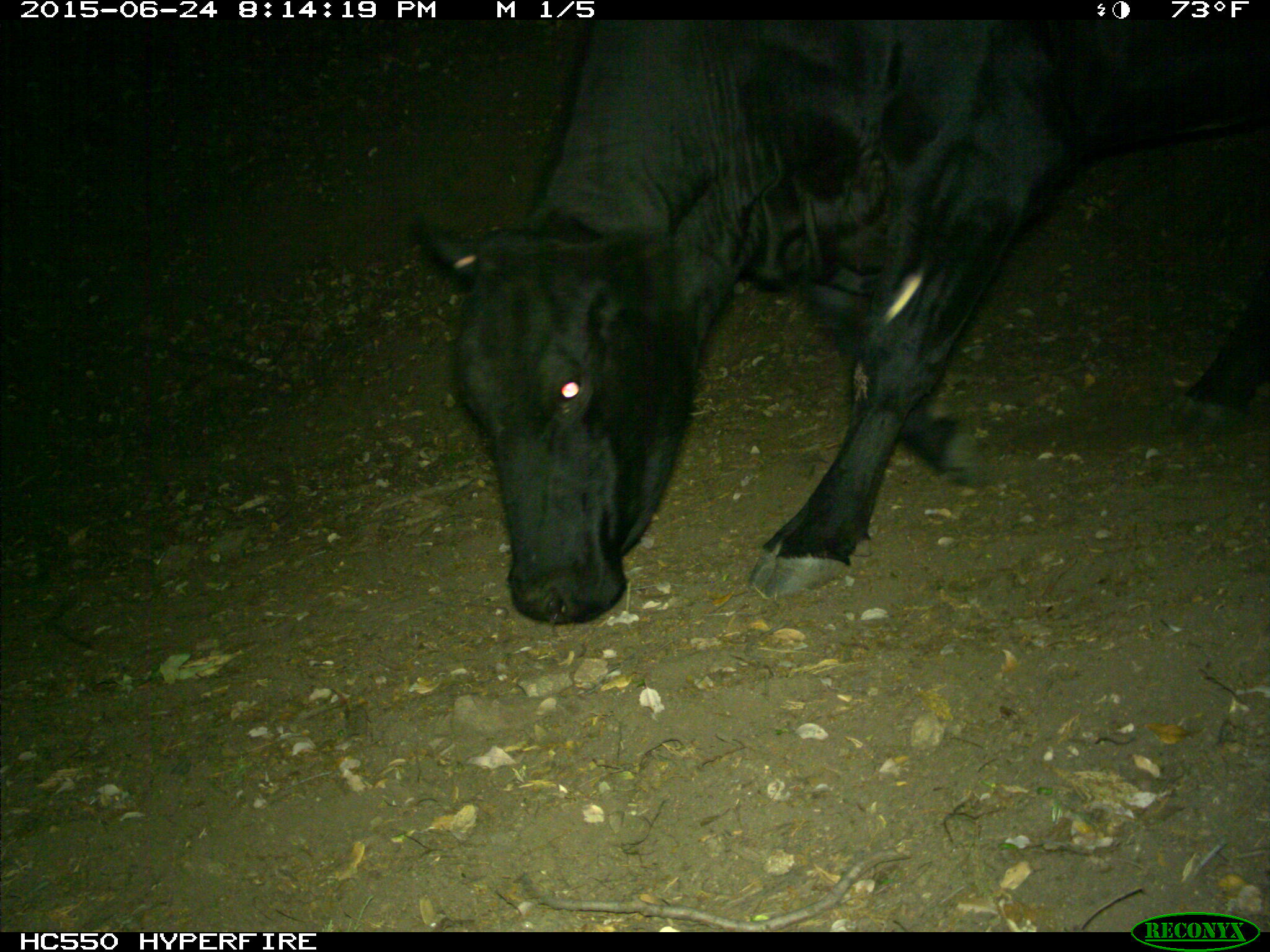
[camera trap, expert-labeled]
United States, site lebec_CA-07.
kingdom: Animalia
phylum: Chordata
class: Mammalia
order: Artiodactyla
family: Bovidae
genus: Bos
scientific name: Bos taurus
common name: domestic cow